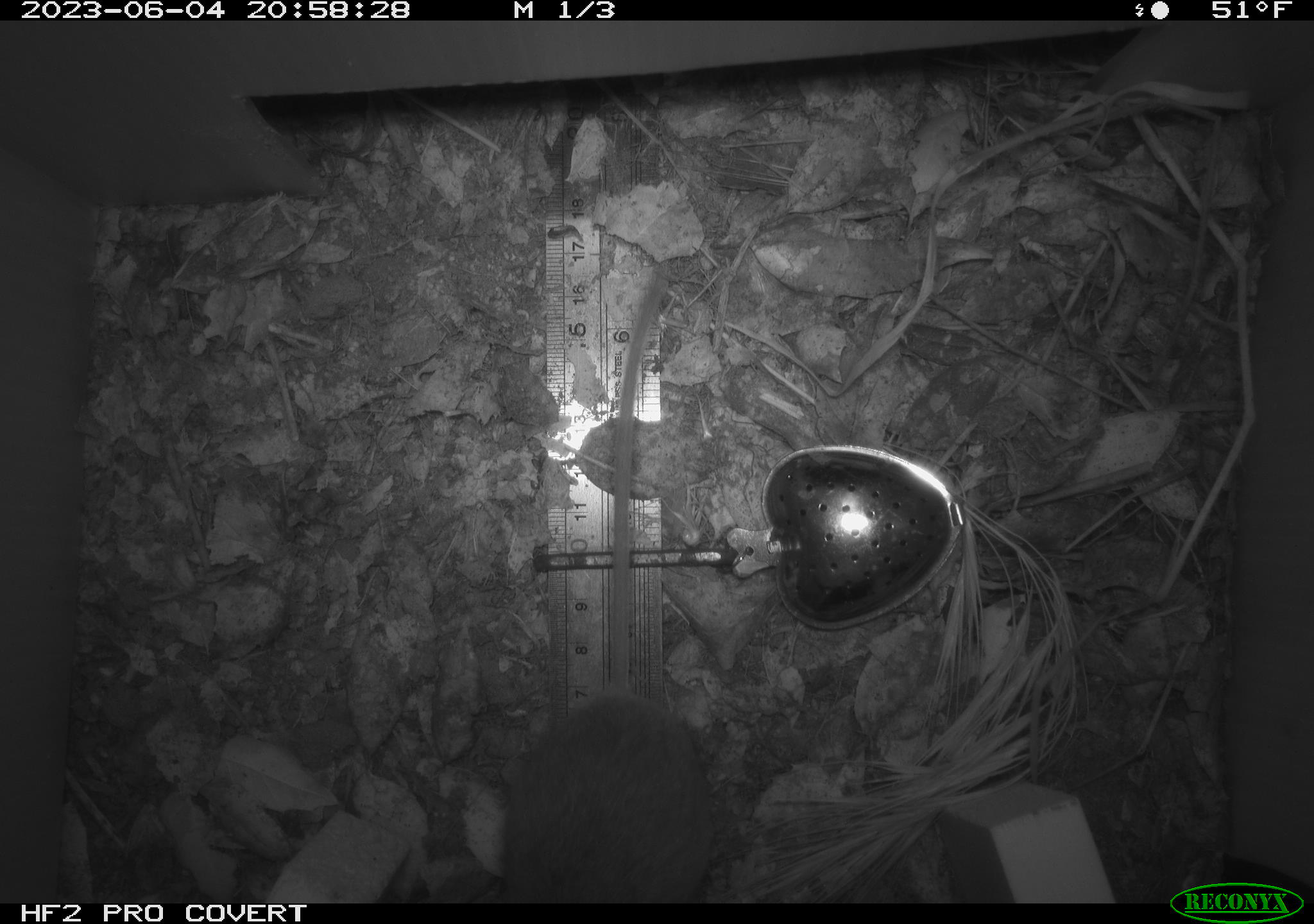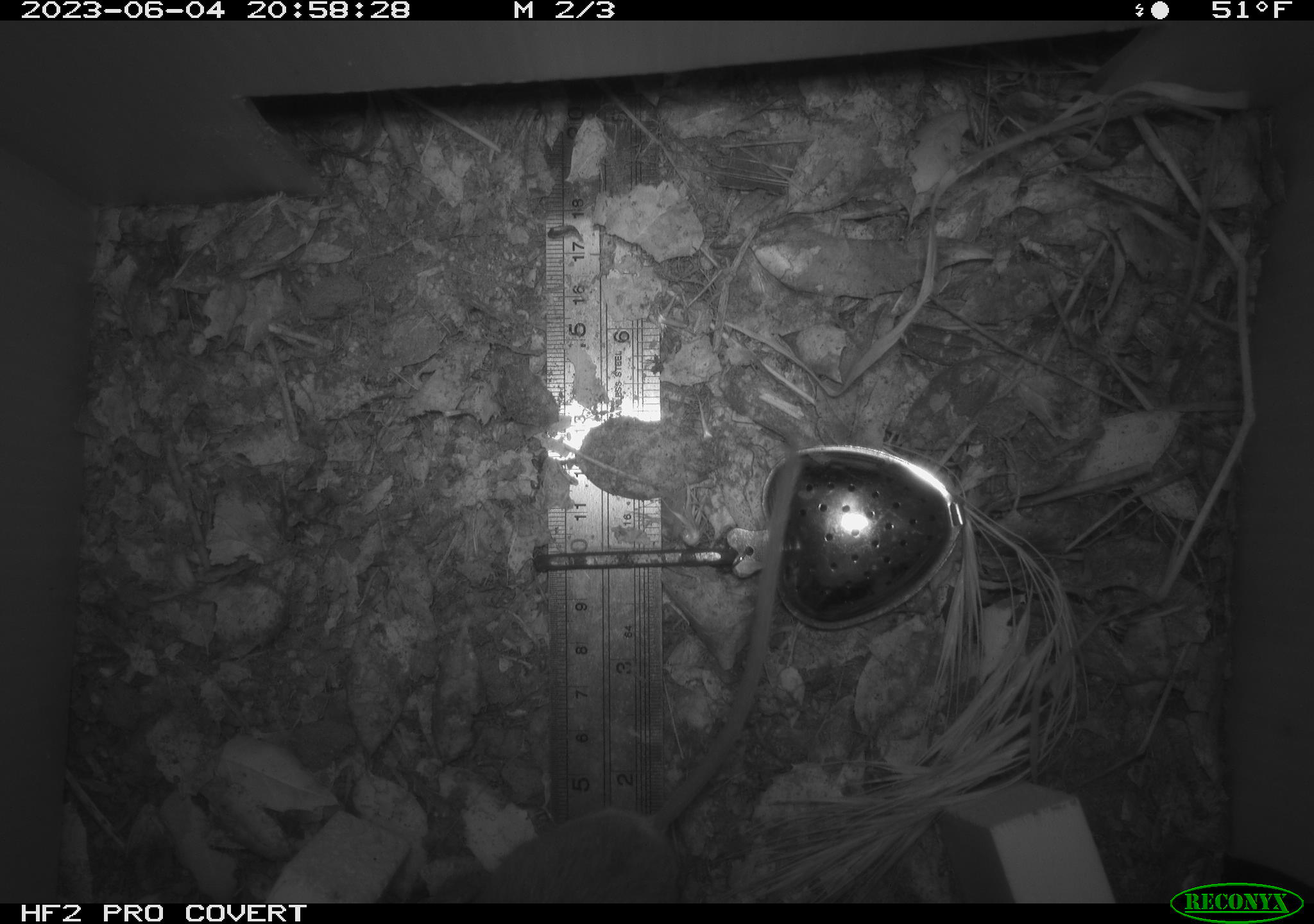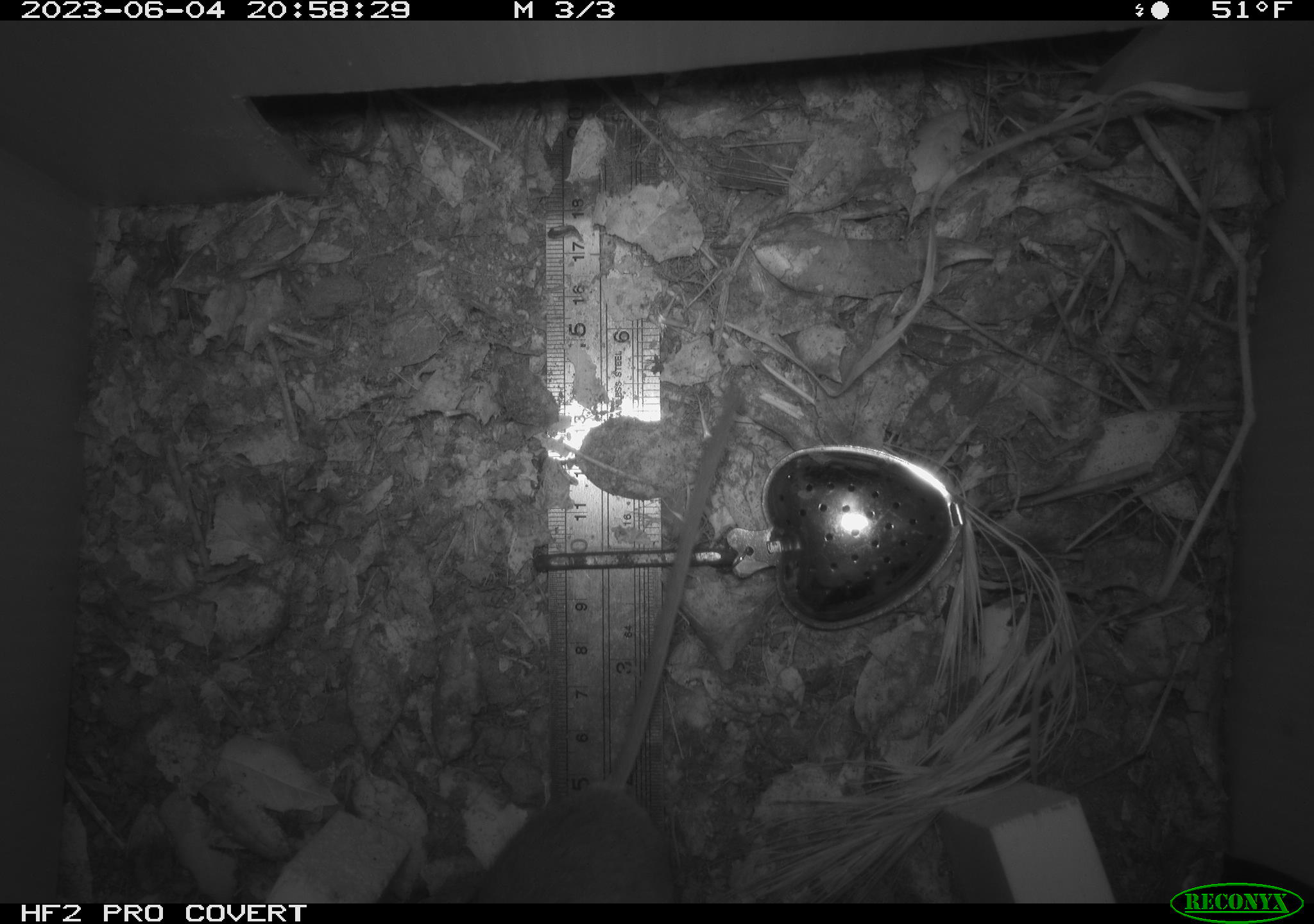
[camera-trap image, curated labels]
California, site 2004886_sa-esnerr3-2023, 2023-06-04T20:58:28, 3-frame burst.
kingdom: Animalia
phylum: Chordata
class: Mammalia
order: Rodentia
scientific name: Rodentia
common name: mouse species